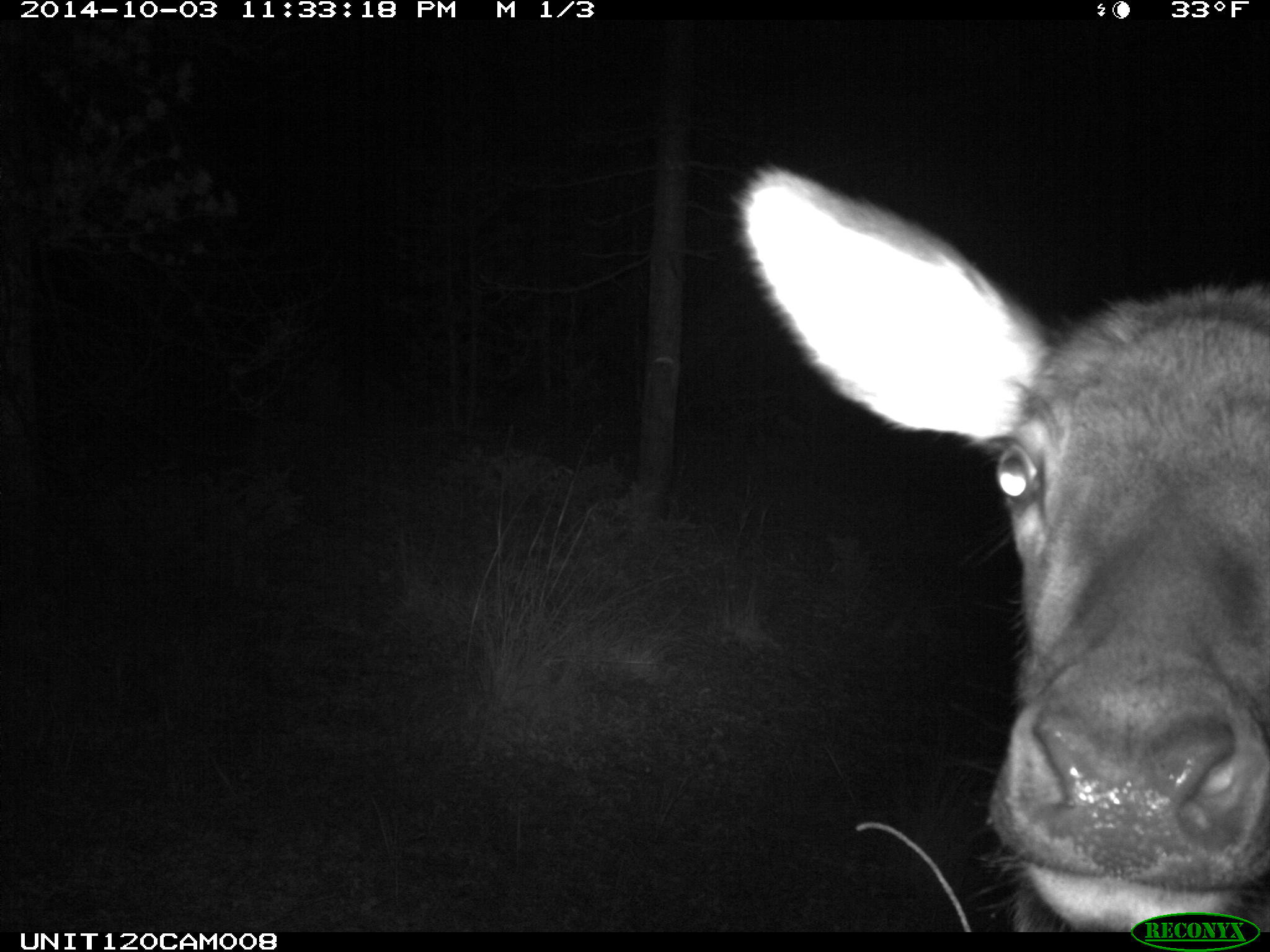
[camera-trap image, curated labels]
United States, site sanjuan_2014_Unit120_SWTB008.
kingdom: Animalia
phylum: Chordata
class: Mammalia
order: Artiodactyla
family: Cervidae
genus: Cervus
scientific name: Cervus elaphus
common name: red deer